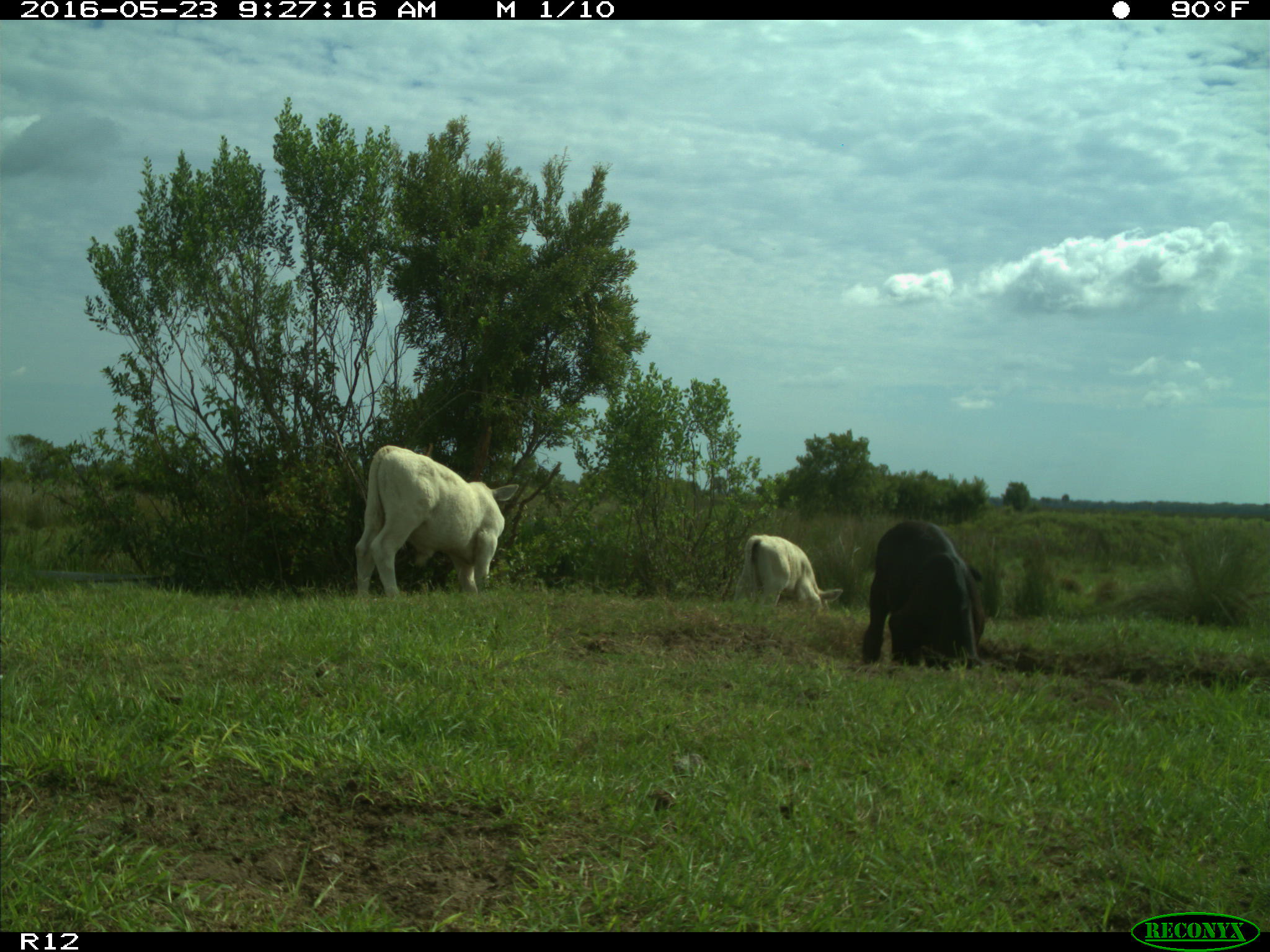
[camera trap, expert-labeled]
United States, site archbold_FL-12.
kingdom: Animalia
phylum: Chordata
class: Mammalia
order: Artiodactyla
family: Bovidae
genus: Bos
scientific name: Bos taurus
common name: domestic cow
Bos taurus (domestic cow).